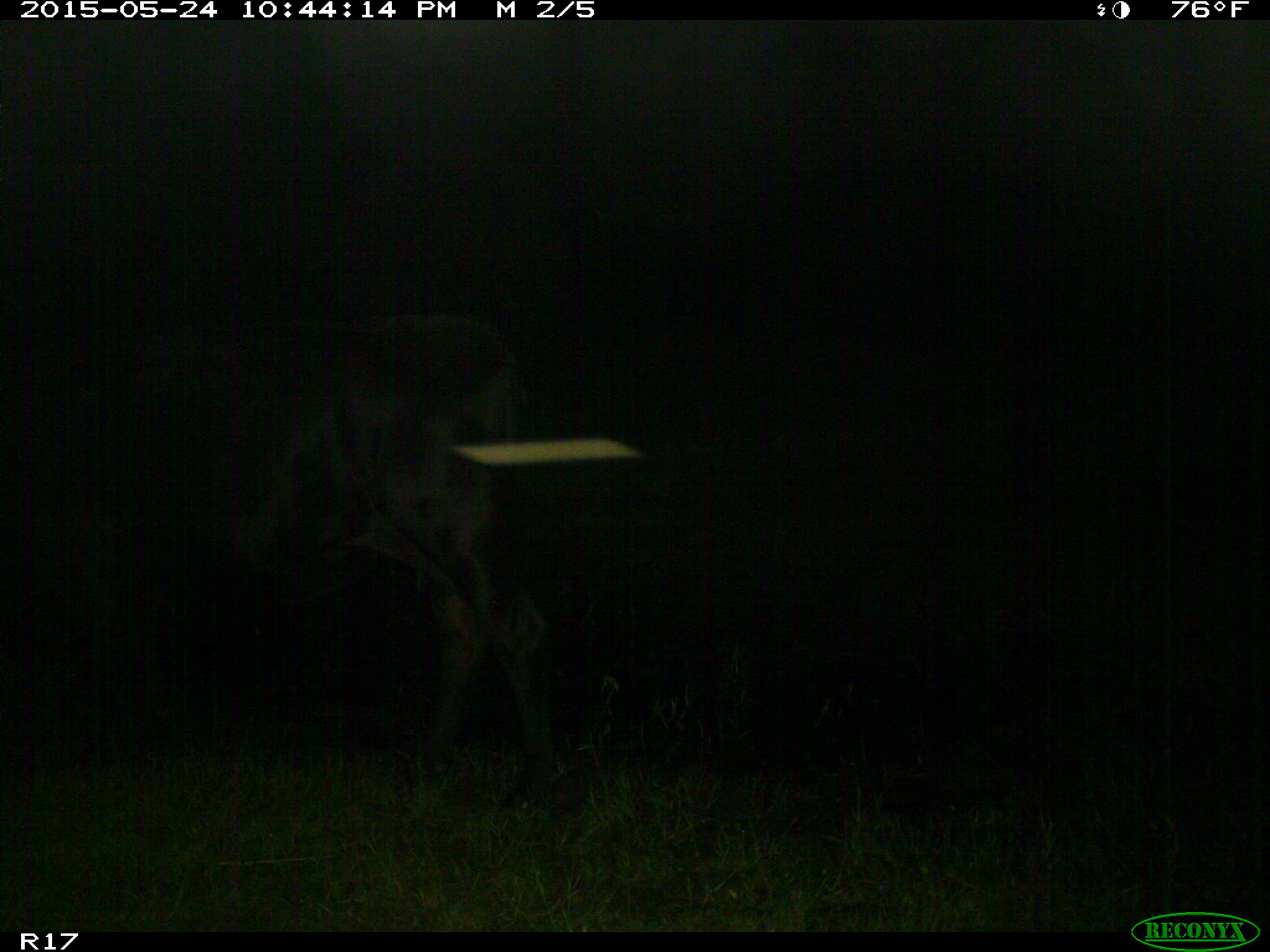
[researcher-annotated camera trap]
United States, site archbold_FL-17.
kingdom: Animalia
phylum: Chordata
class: Mammalia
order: Artiodactyla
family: Bovidae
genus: Bos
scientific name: Bos taurus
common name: domestic cow